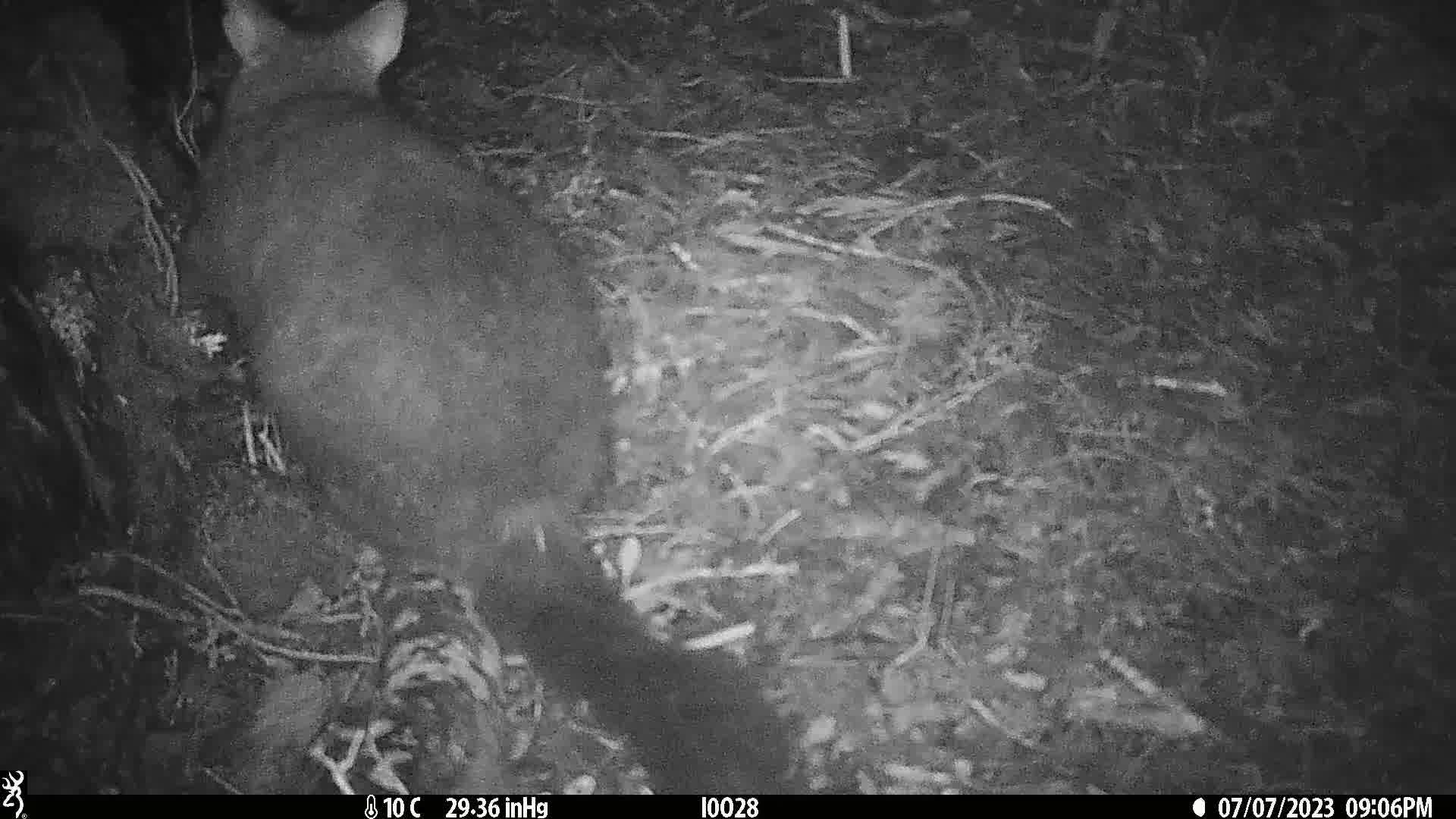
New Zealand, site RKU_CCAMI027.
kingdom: Animalia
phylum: Chordata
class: Mammalia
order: Diprotodontia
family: Phalangeridae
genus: Trichosurus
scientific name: Trichosurus vulpecula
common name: common brushtail possum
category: possum